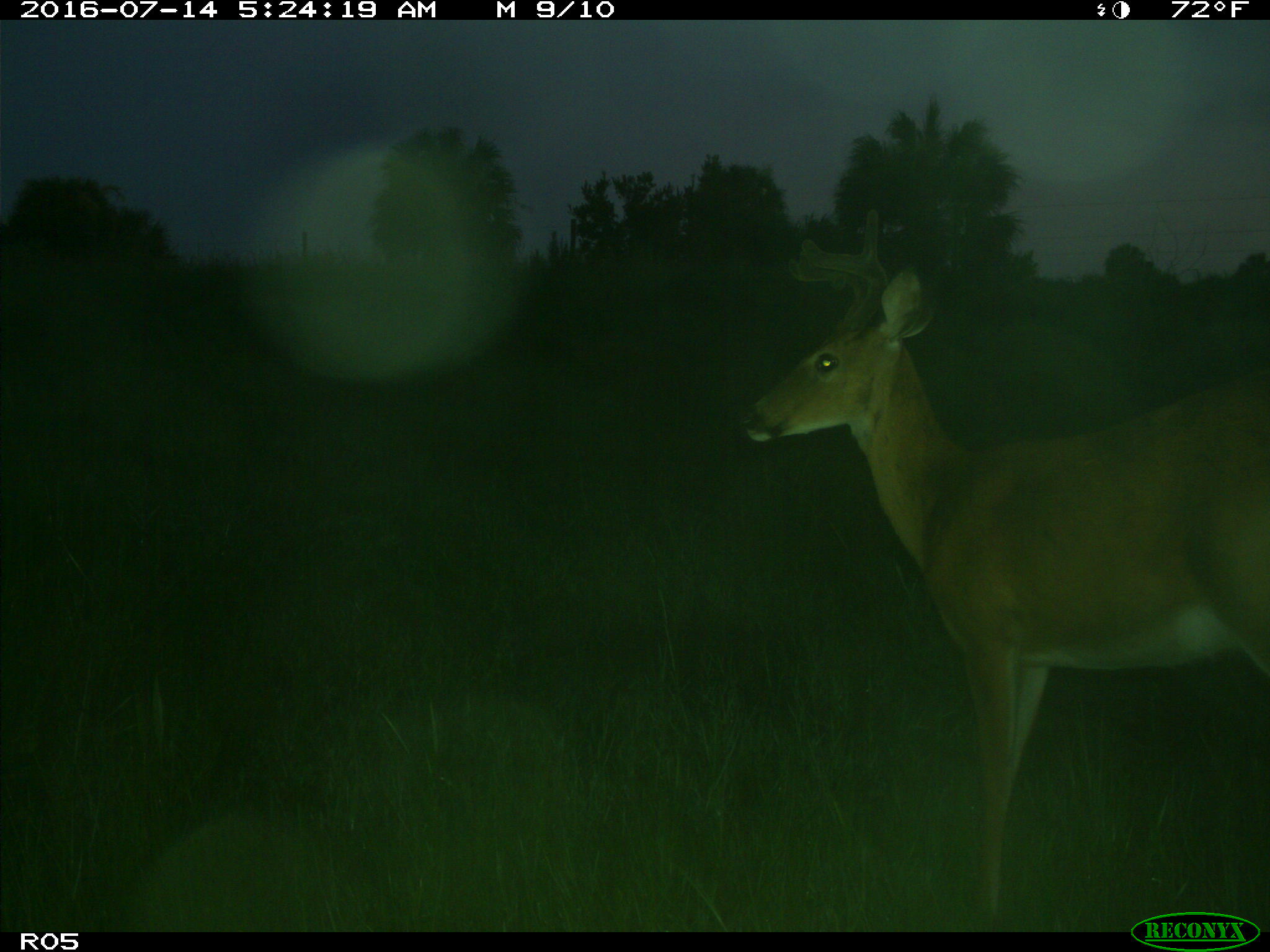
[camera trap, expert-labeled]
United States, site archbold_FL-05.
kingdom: Animalia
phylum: Chordata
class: Mammalia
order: Artiodactyla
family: Cervidae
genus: Odocoileus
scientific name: Odocoileus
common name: deer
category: unidentified deer